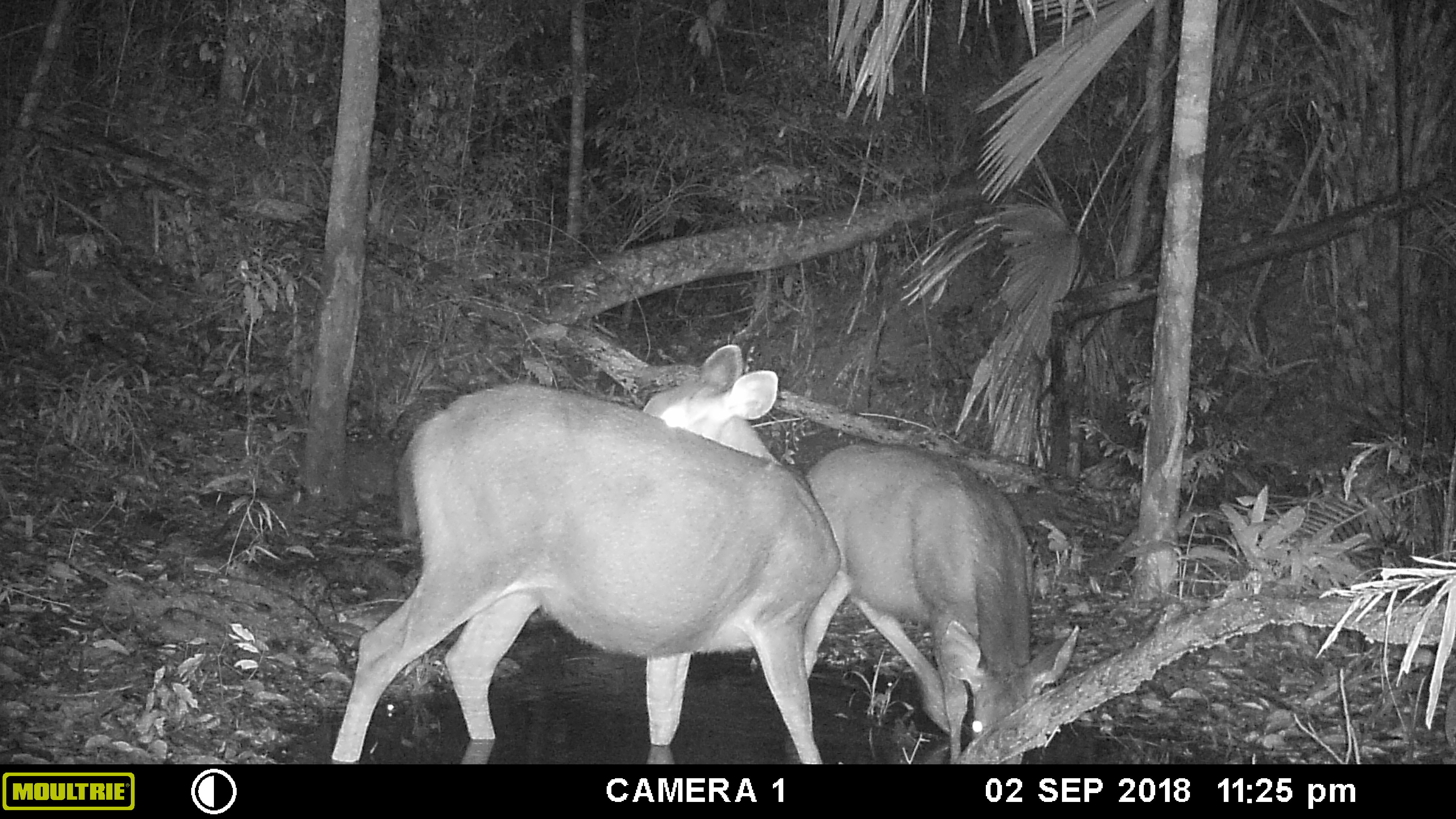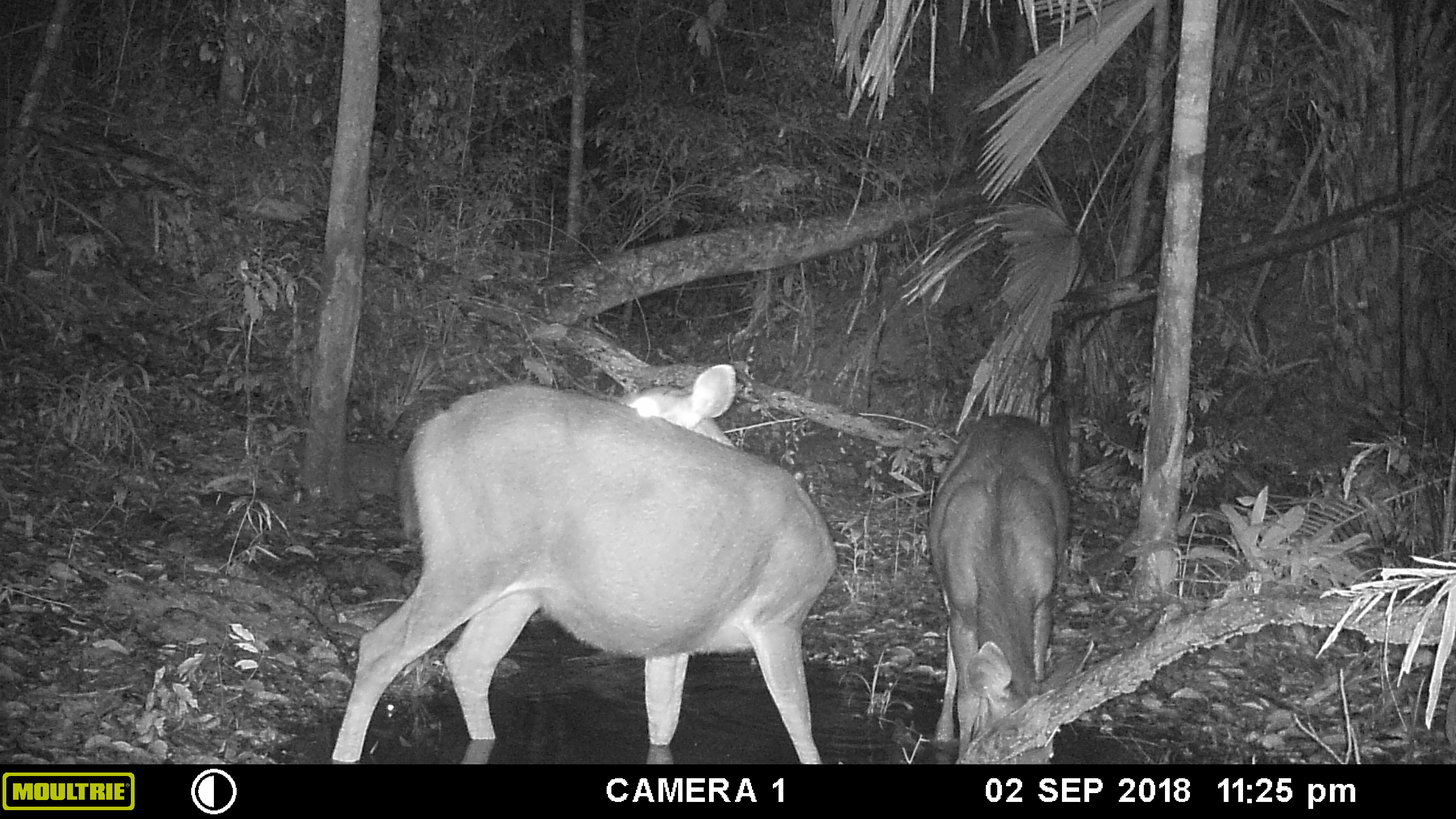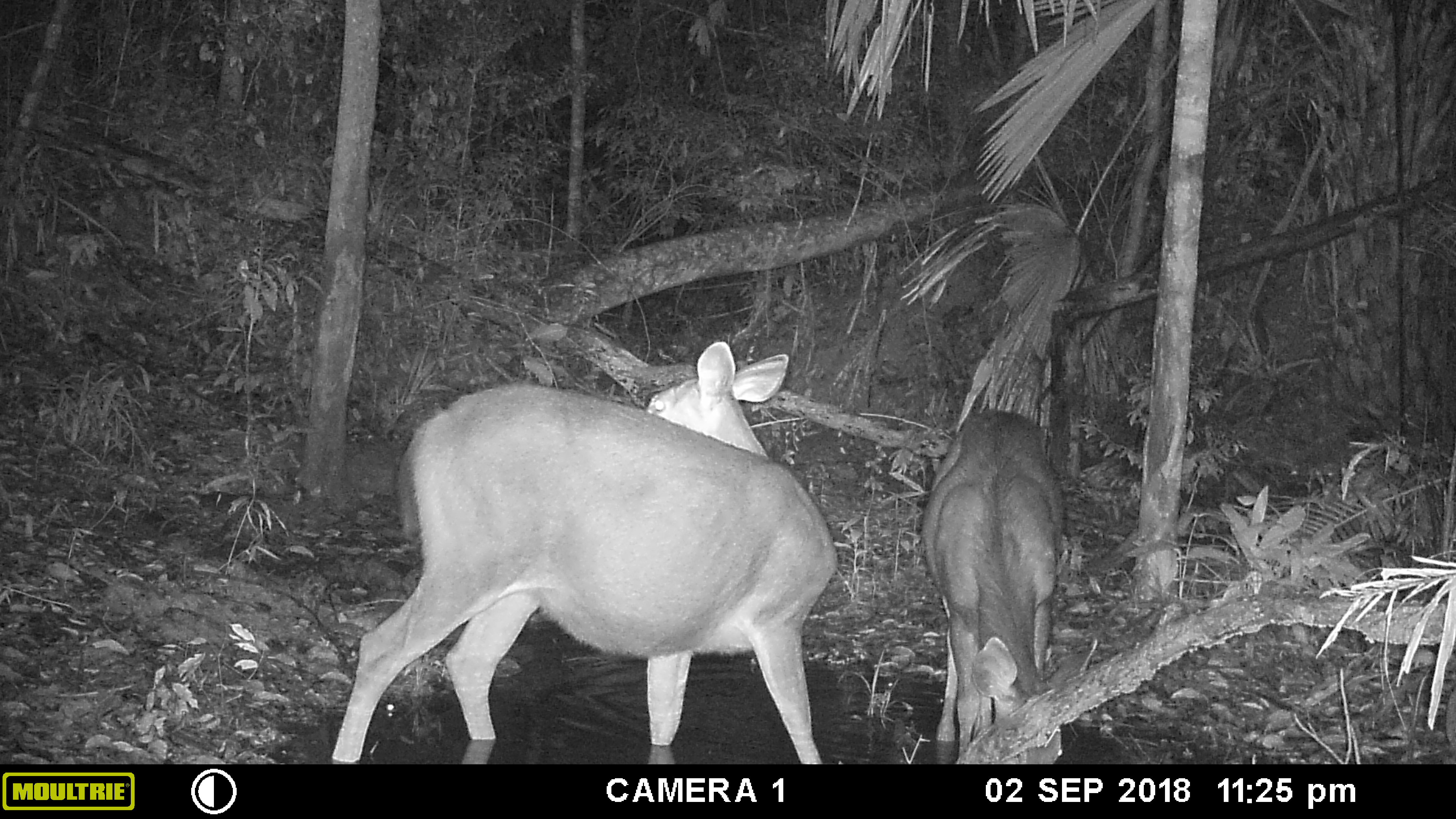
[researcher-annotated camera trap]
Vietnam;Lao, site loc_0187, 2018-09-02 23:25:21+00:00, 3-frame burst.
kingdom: Animalia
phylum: Chordata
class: Mammalia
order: Artiodactyla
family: Cervidae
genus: Rusa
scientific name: Rusa unicolor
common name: sambar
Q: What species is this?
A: Sambar (Rusa unicolor).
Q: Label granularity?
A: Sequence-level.